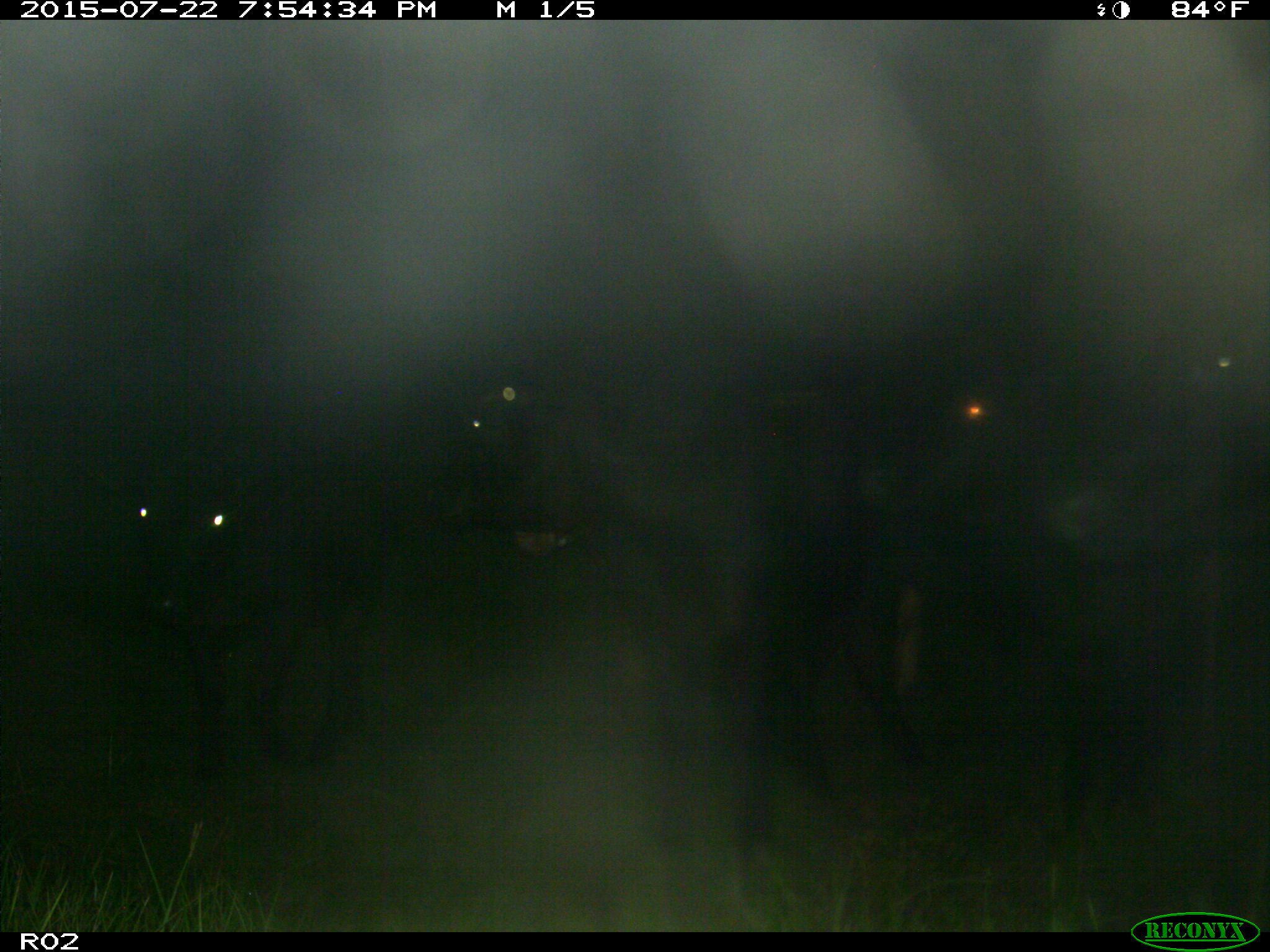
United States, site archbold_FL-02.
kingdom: Animalia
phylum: Chordata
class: Mammalia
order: Artiodactyla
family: Bovidae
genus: Bos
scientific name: Bos taurus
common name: domestic cow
Bos taurus (domestic cow).